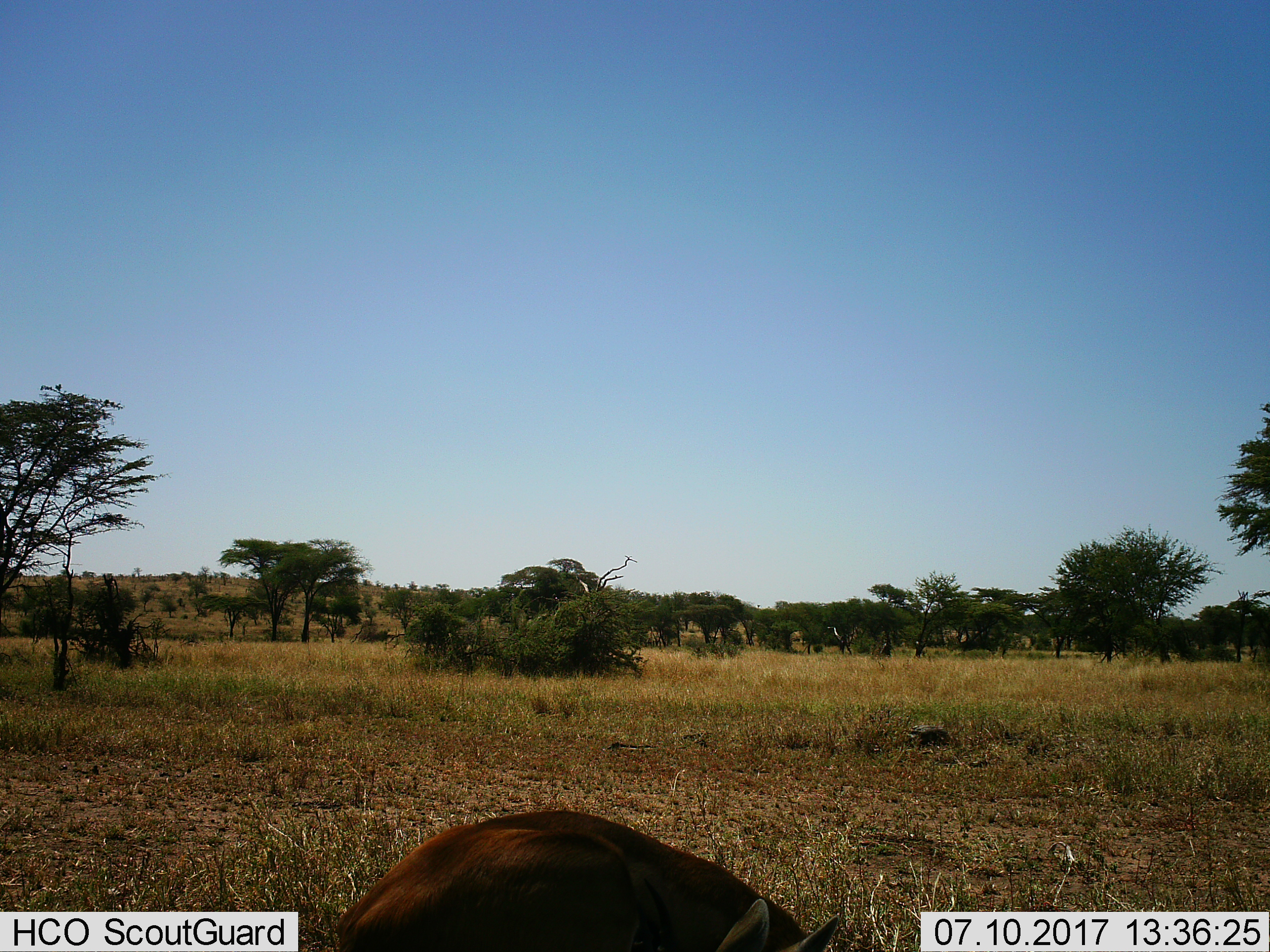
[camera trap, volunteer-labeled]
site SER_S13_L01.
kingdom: Animalia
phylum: Chordata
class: Mammalia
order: Artiodactyla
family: Bovidae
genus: Raphicerus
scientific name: Raphicerus campestris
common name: steenbok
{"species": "steenbok (Raphicerus campestris)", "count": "1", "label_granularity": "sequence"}